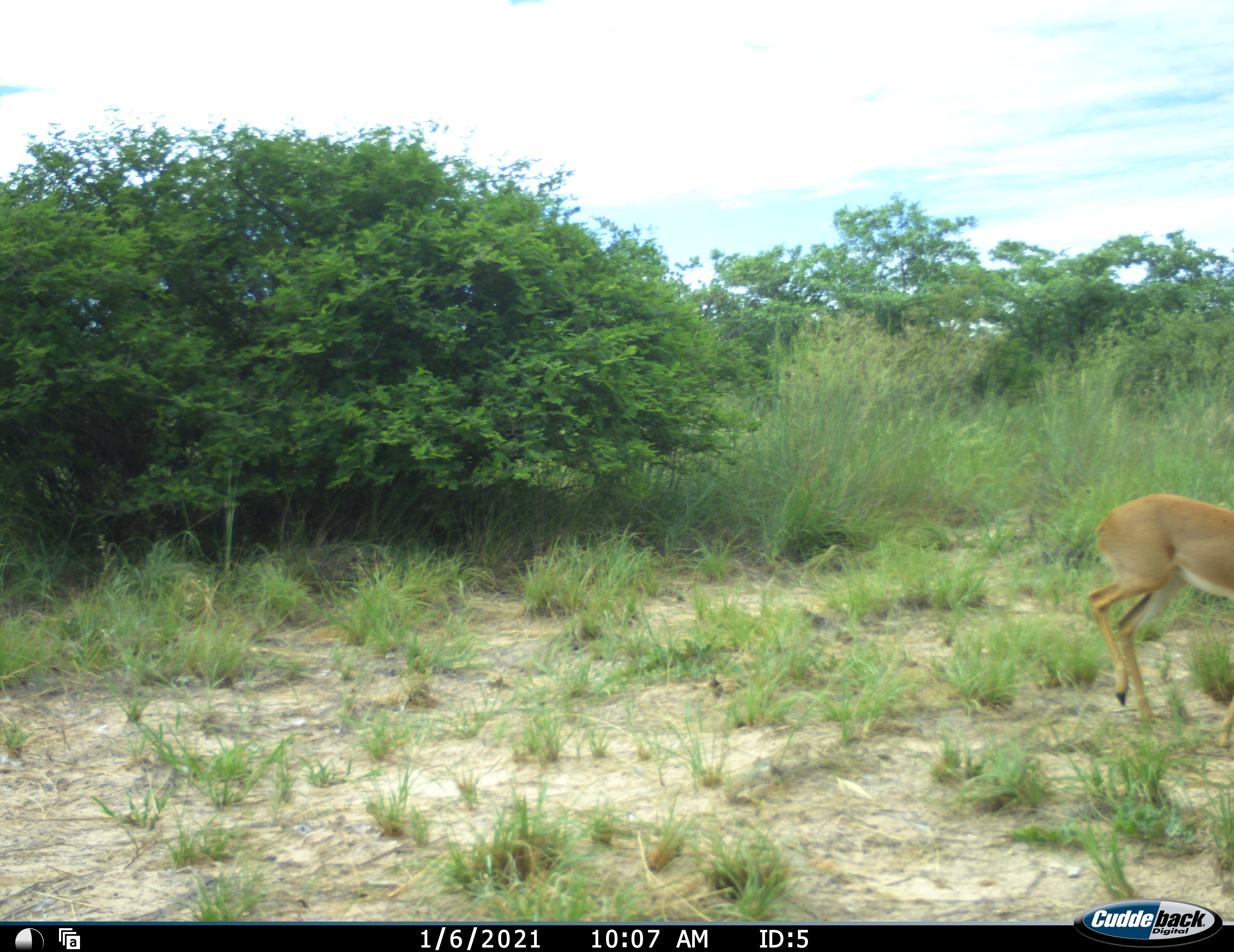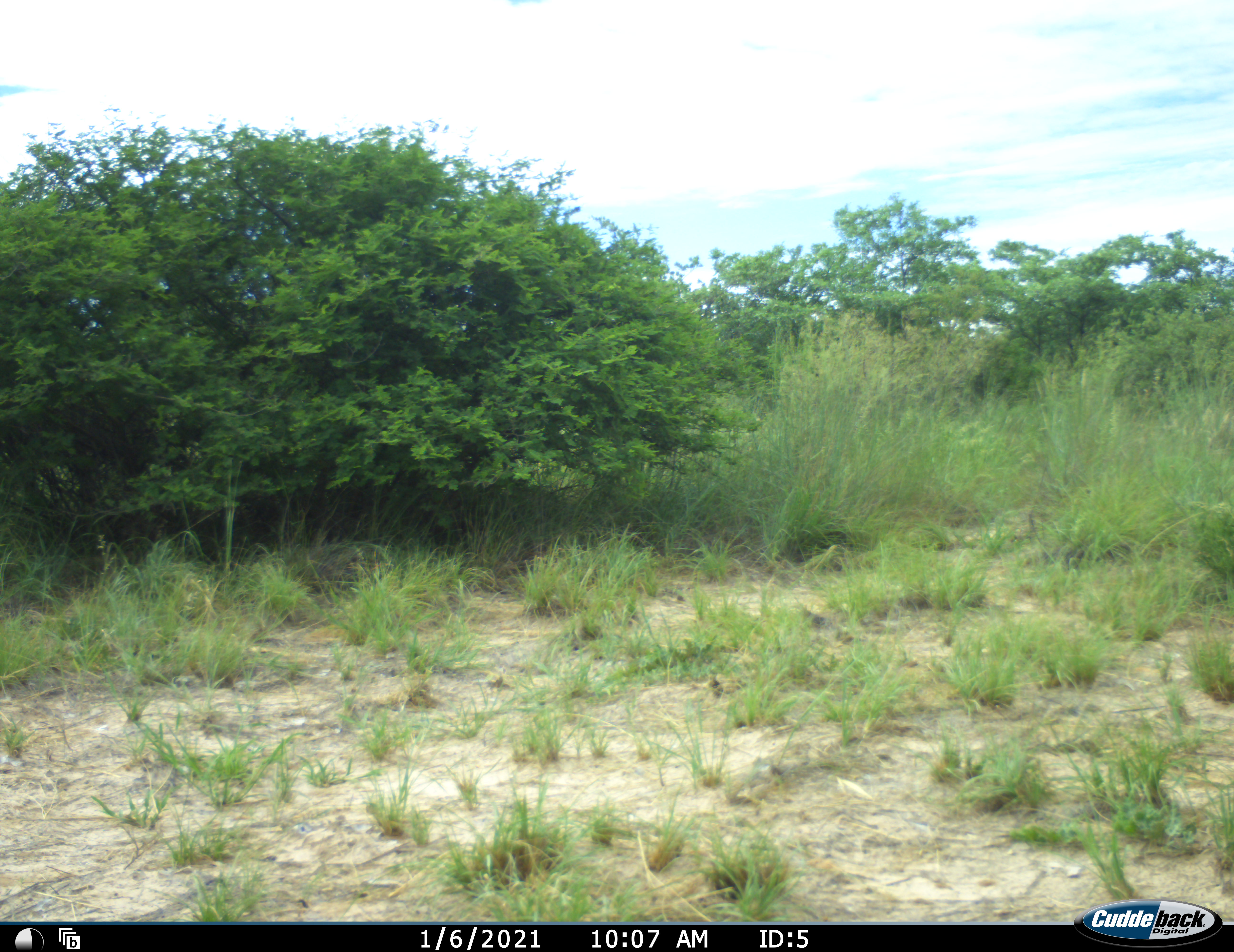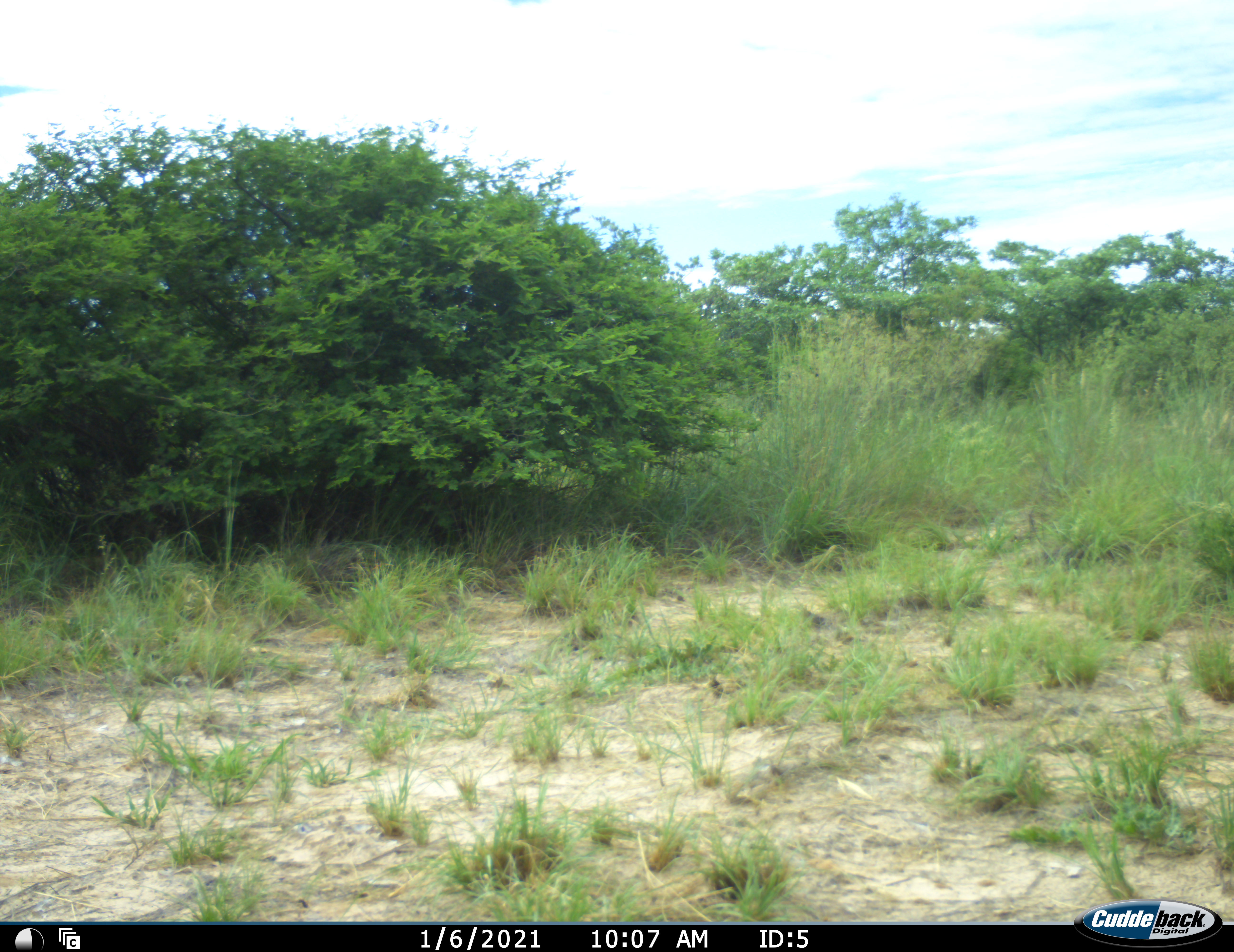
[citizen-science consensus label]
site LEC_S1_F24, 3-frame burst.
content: unidentified animal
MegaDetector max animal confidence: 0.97